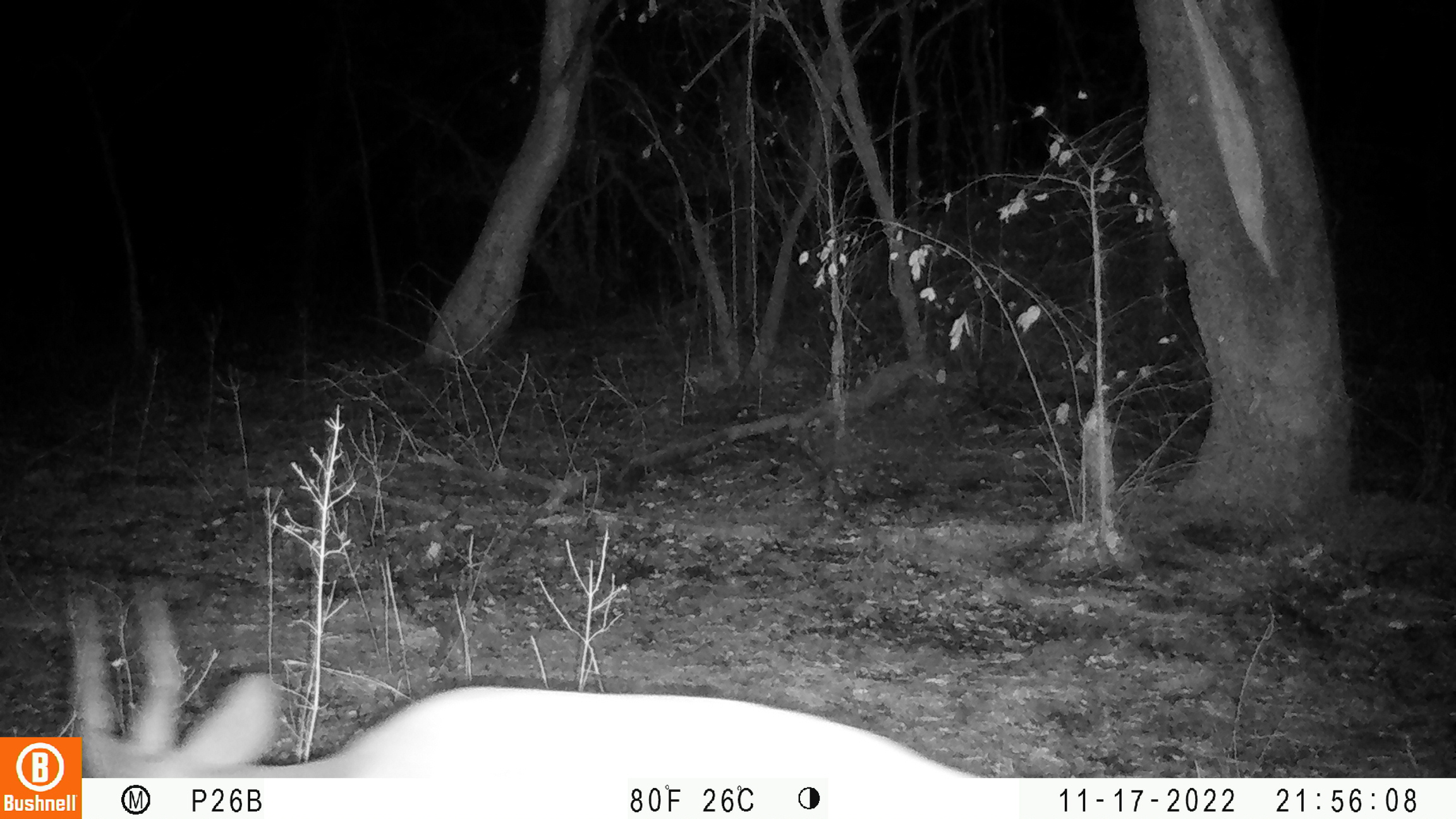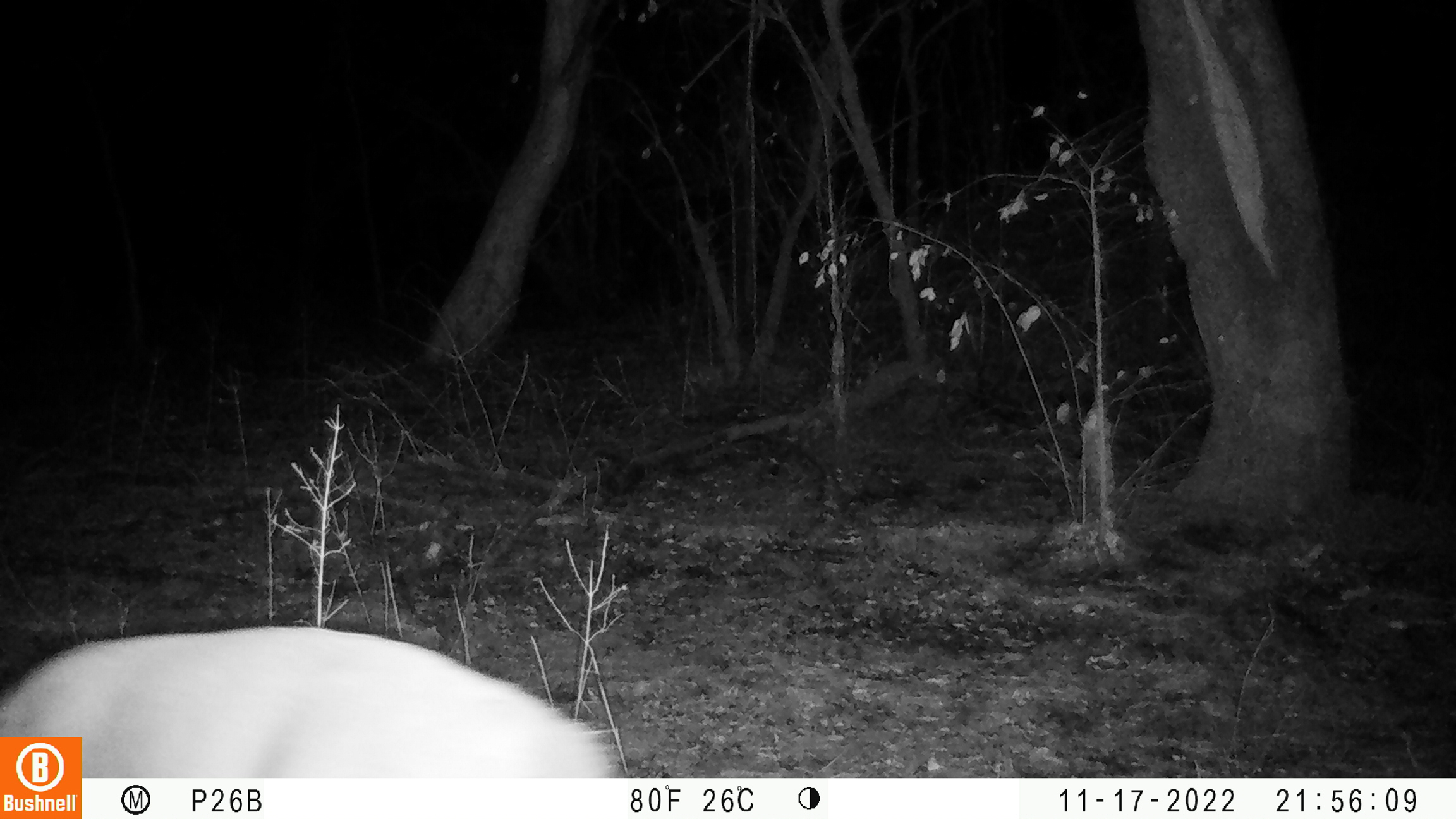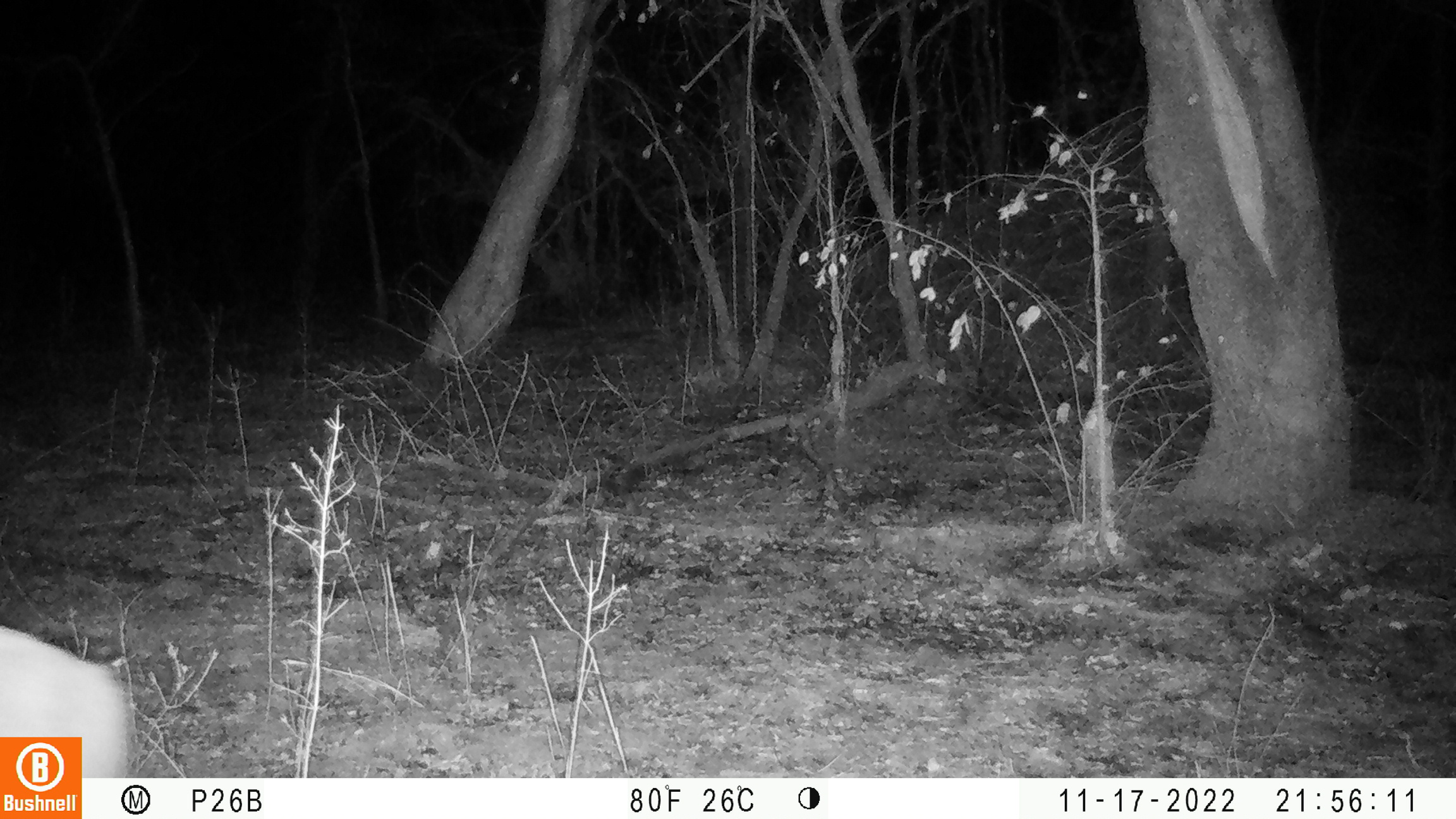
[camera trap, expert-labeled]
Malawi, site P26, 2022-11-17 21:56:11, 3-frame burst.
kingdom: Animalia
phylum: Chordata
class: Mammalia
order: Artiodactyla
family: Bovidae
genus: Tragelaphus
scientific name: Tragelaphus sylvaticus sylvaticus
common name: cape bushbuck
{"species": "cape bushbuck (Tragelaphus sylvaticus sylvaticus)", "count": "1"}